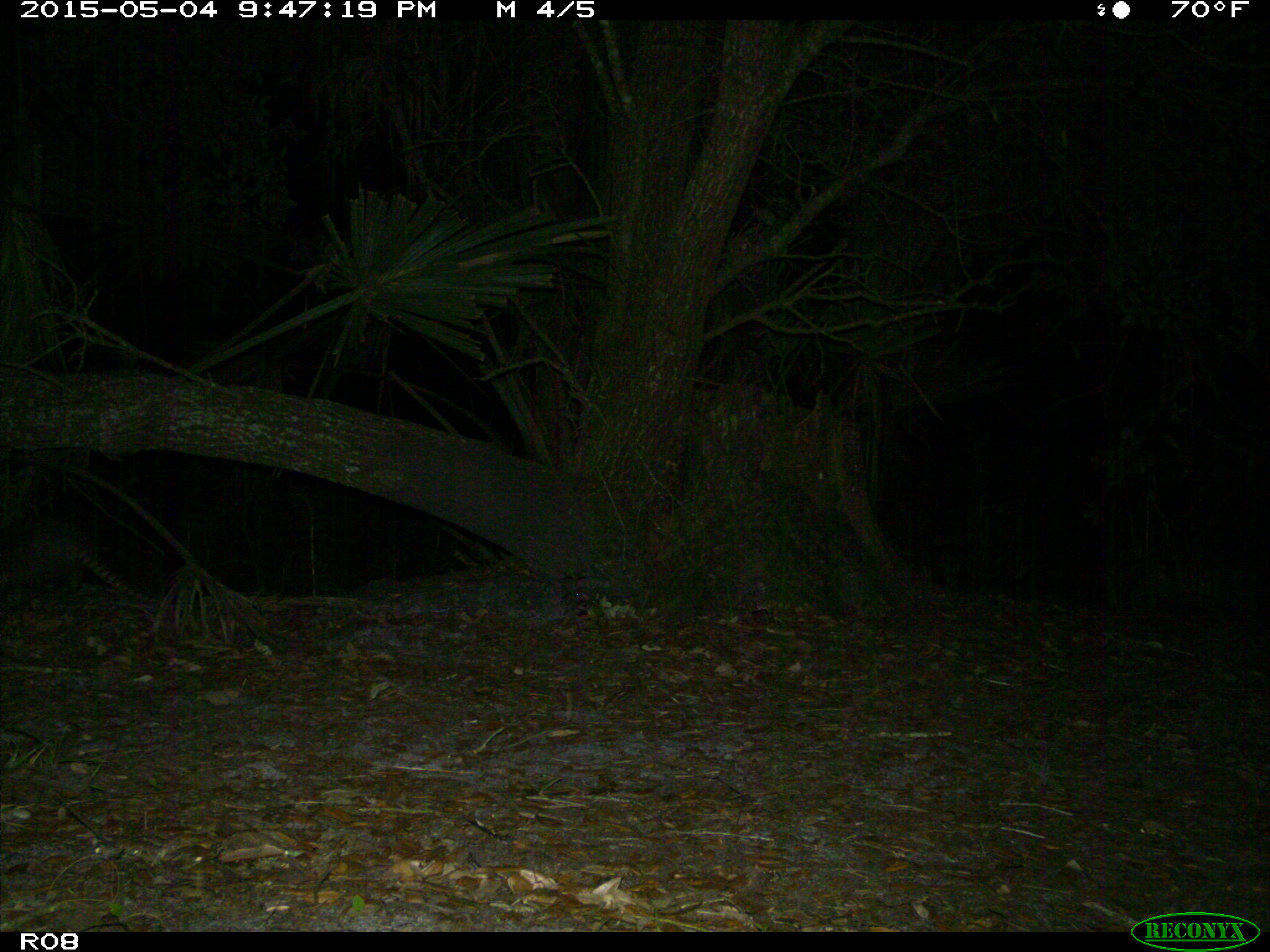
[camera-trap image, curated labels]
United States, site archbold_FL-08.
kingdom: Animalia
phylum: Chordata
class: Mammalia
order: Cingulata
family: Dasypodidae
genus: Dasypus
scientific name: Dasypus novemcinctus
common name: nine-banded armadillo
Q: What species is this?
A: Dasypus novemcinctus (nine-banded armadillo).